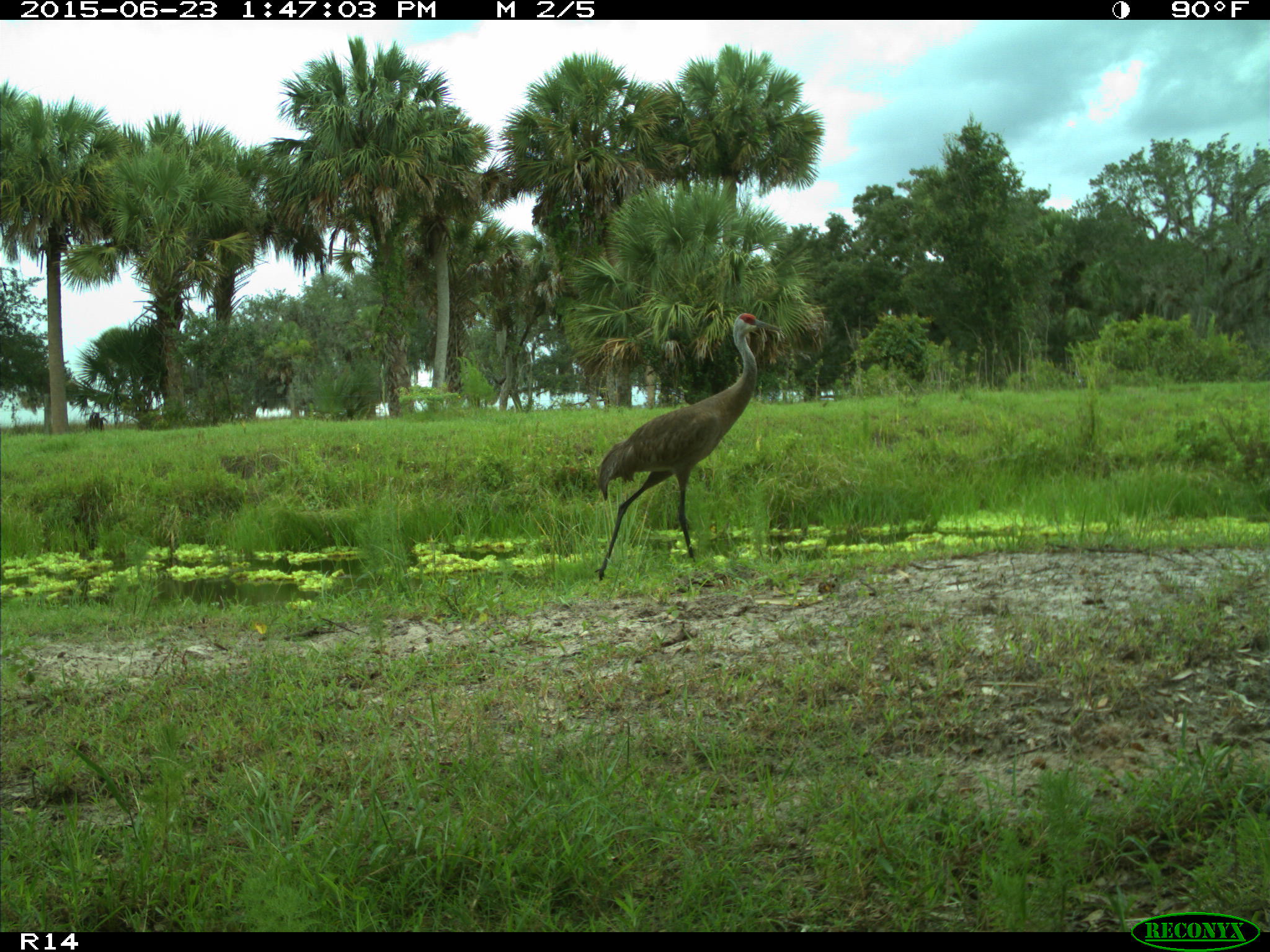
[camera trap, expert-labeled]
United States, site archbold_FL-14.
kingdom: Animalia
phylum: Chordata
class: Aves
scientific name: Aves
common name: birds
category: unidentified bird